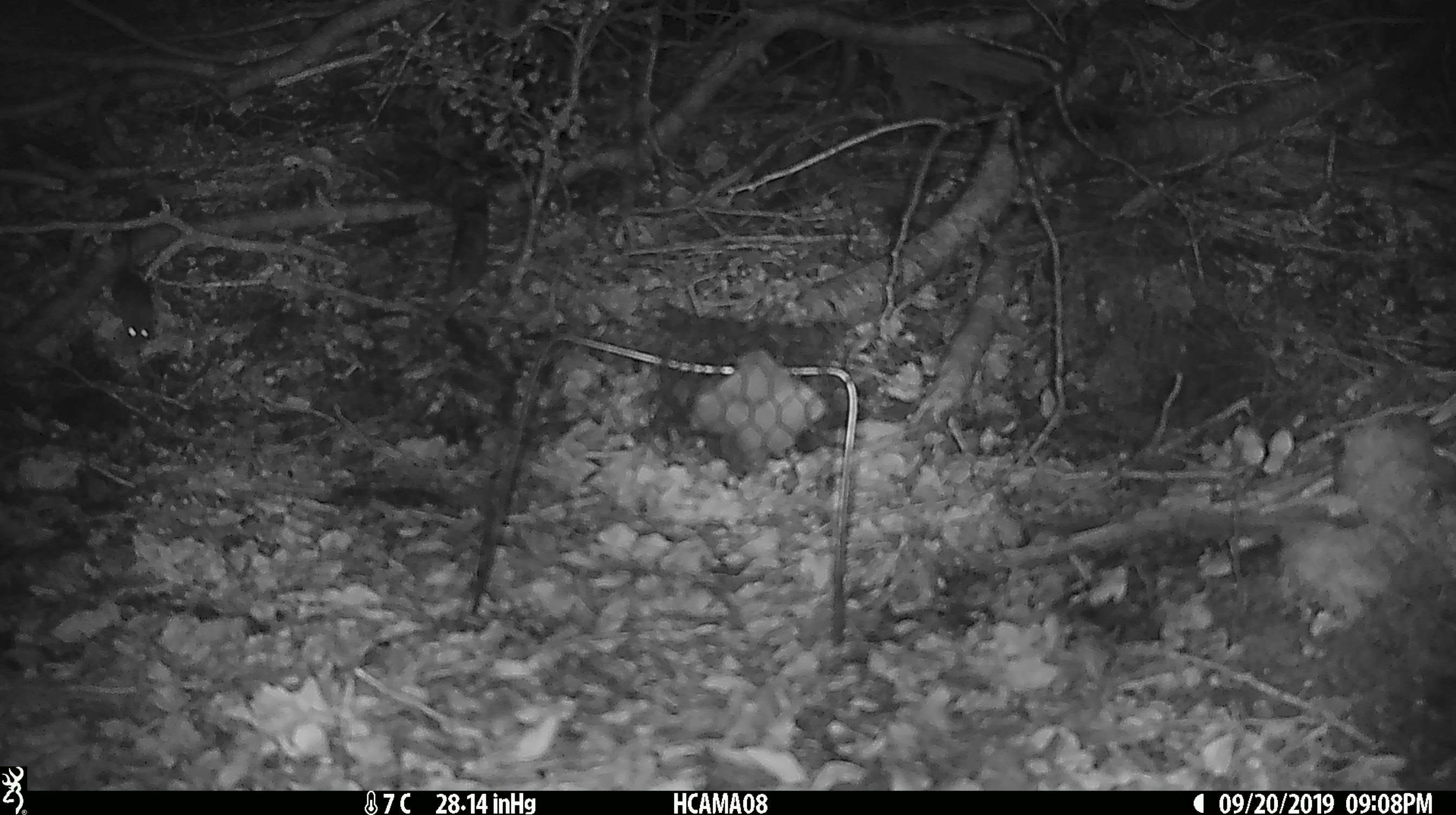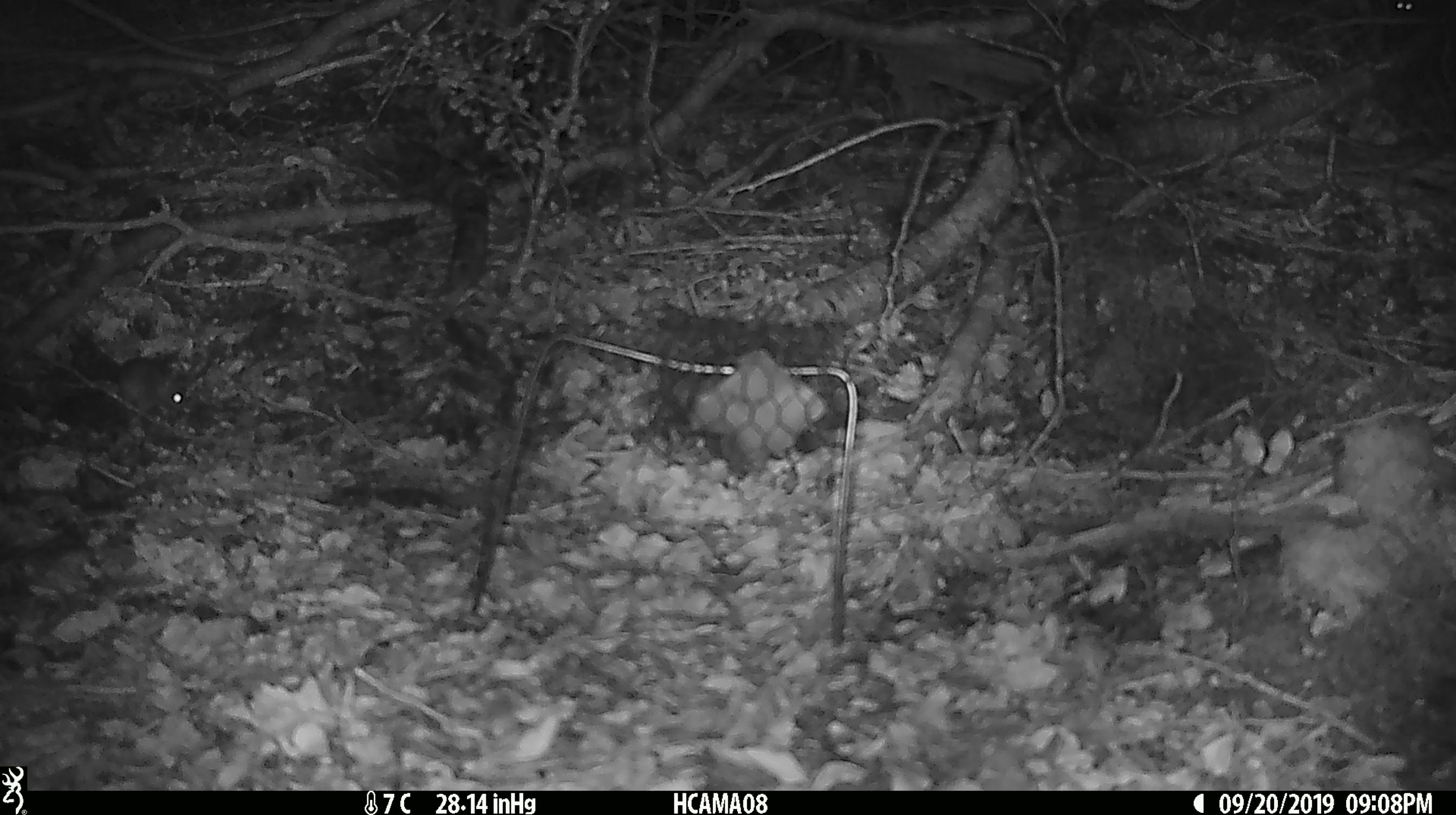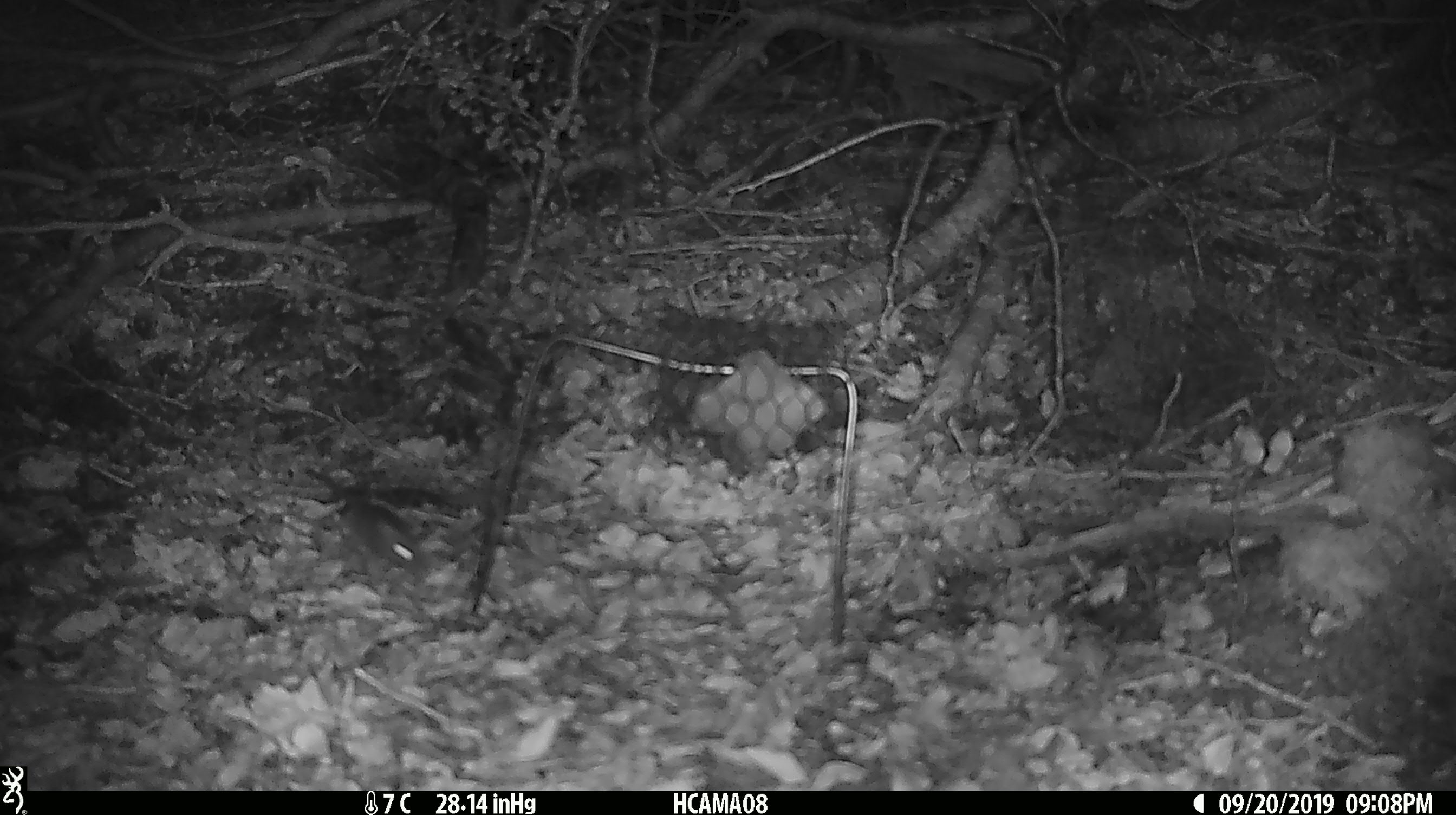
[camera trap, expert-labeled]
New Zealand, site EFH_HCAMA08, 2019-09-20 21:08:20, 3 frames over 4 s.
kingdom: Animalia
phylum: Chordata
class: Mammalia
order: Rodentia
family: Muridae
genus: Mus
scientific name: Mus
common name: mouse